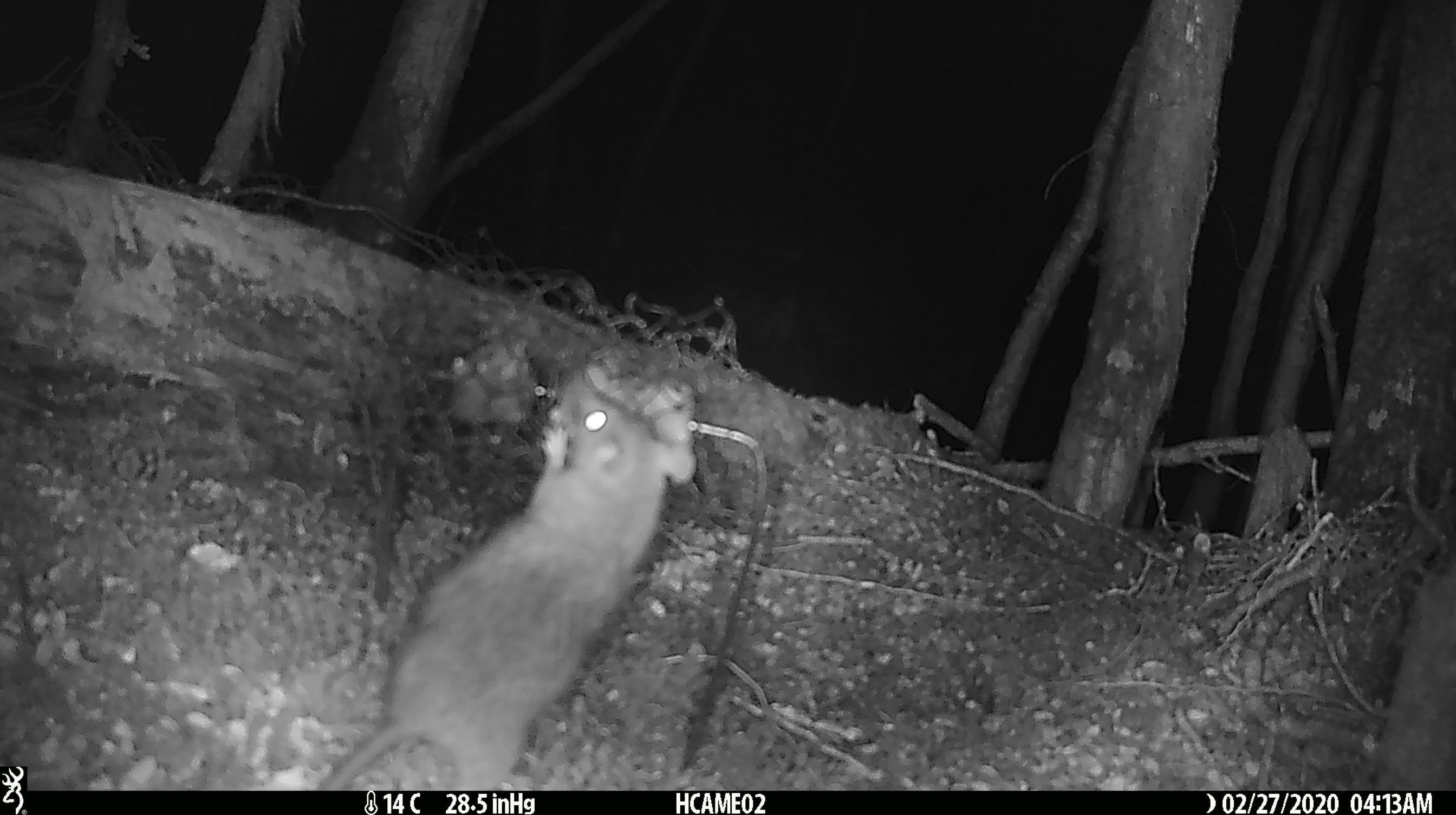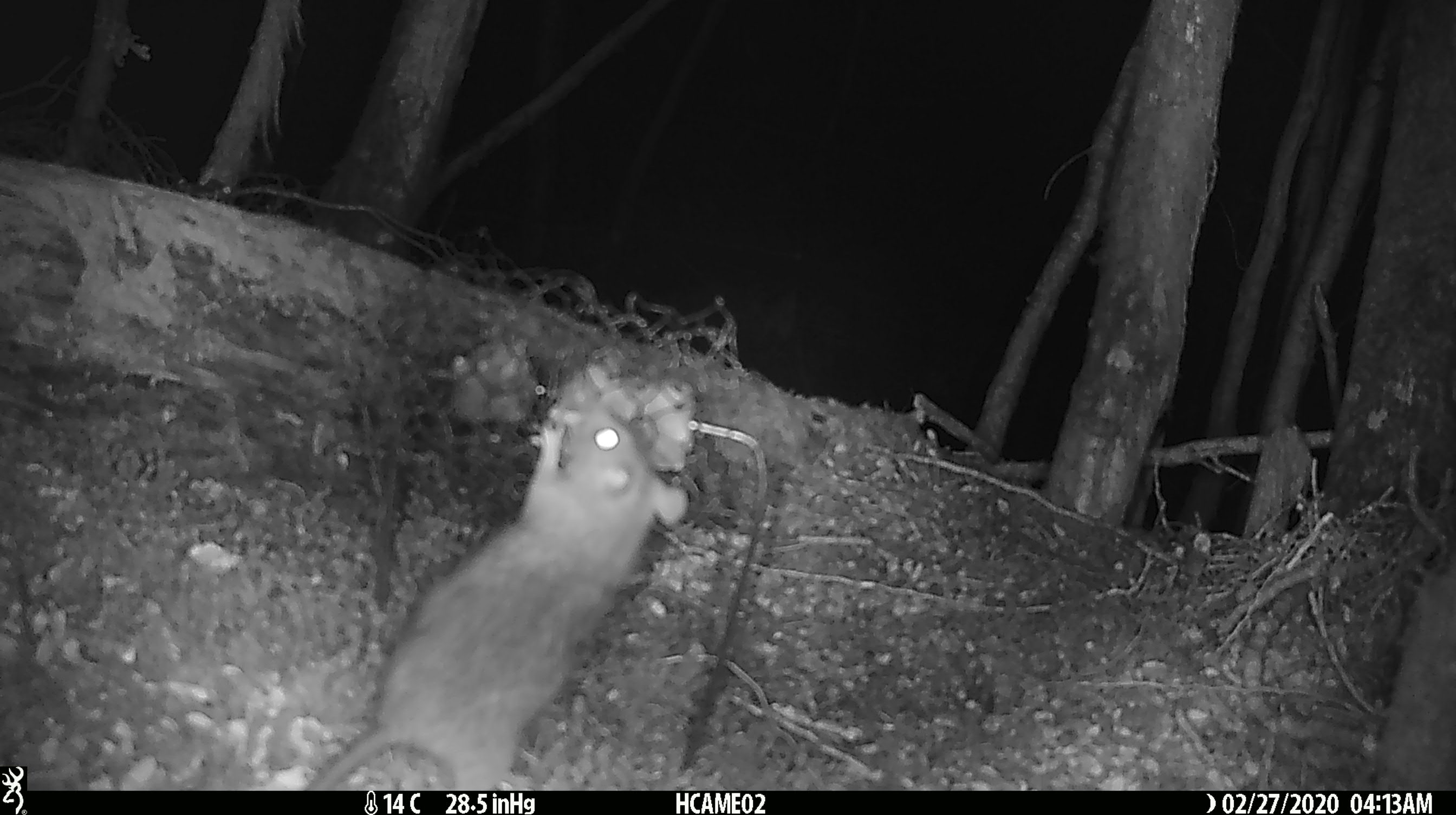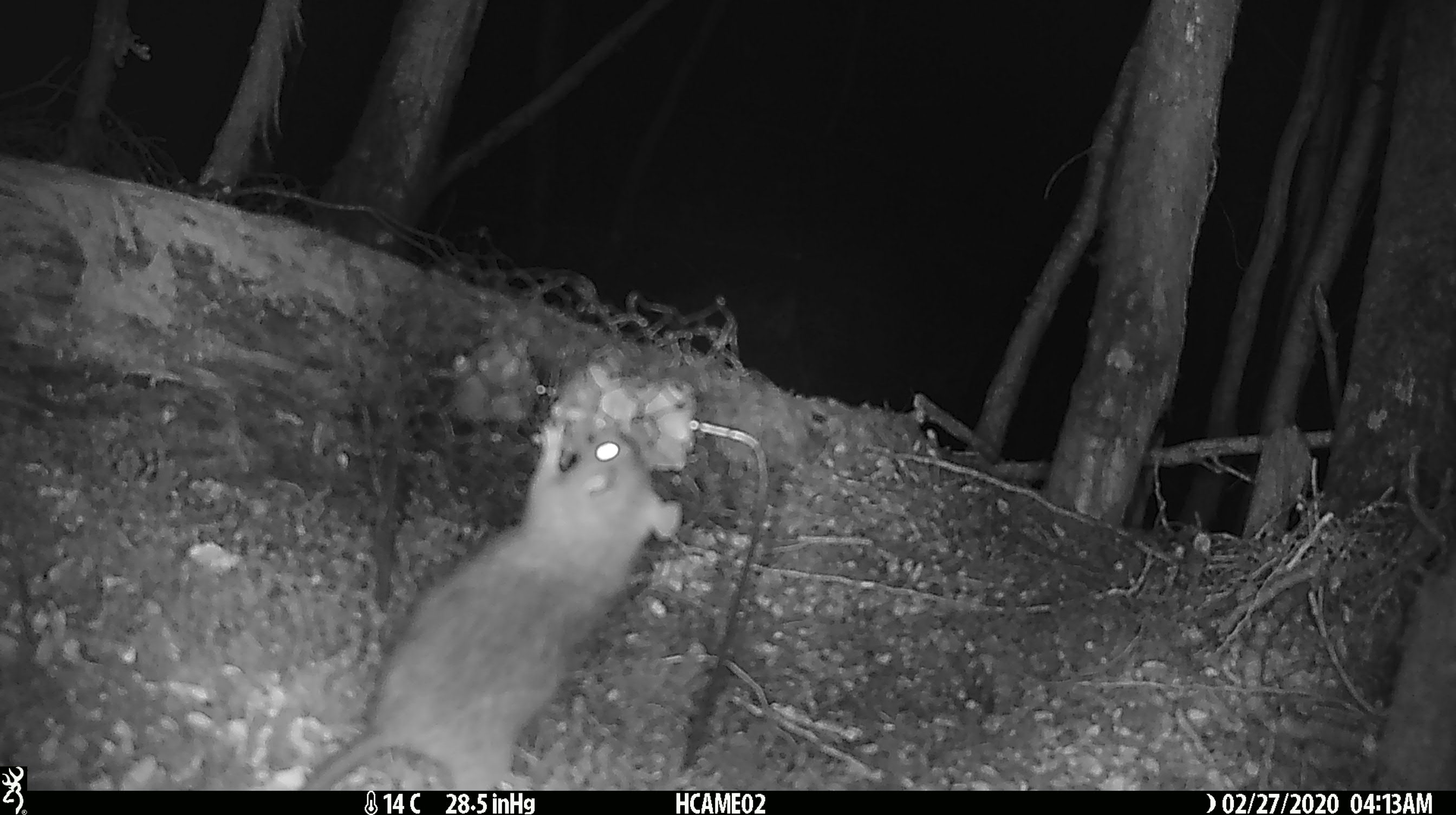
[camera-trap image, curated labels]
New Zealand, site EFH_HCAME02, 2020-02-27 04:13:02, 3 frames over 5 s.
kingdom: Animalia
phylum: Chordata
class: Mammalia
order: Rodentia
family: Muridae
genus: Rattus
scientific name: Rattus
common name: rat